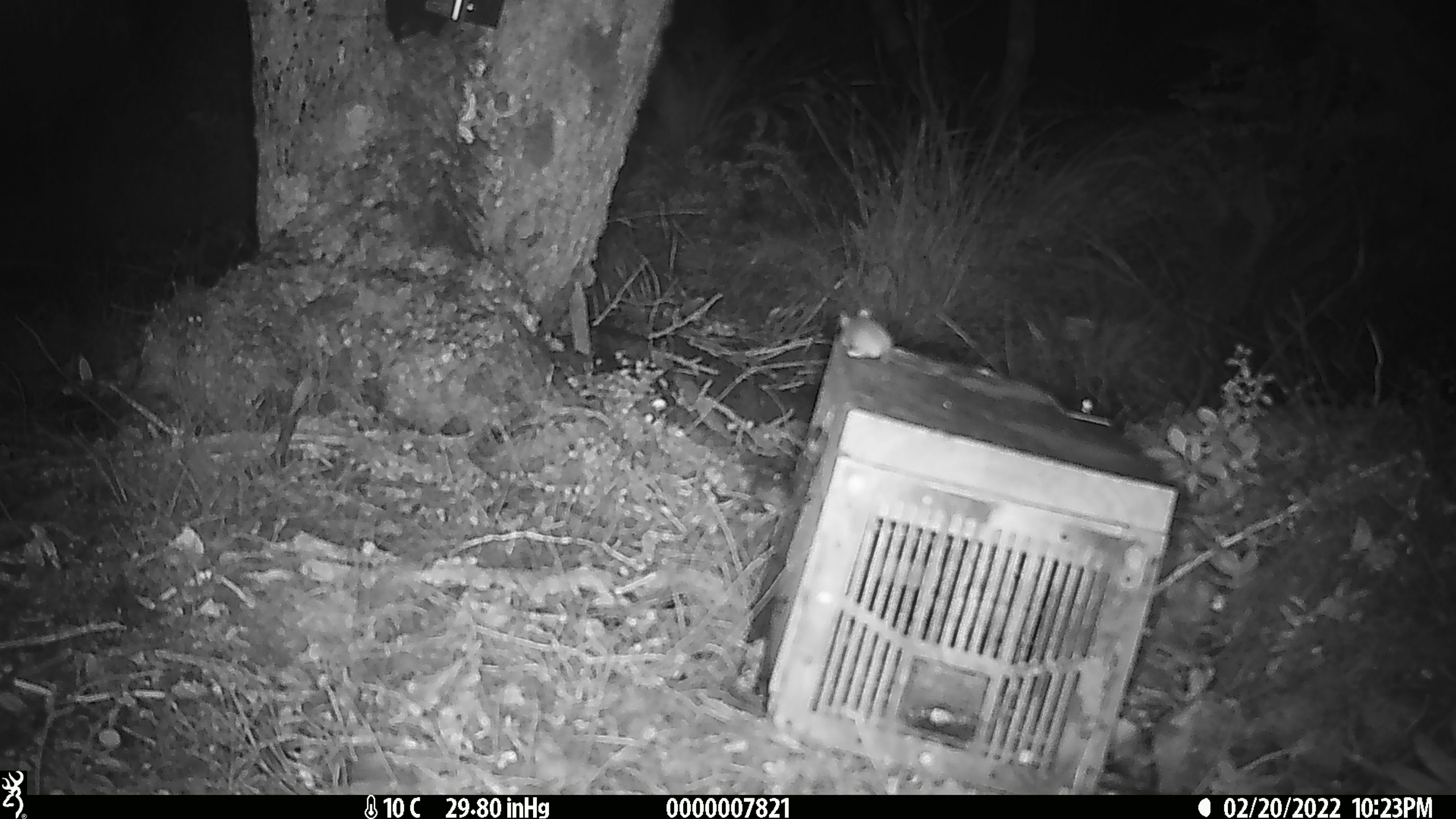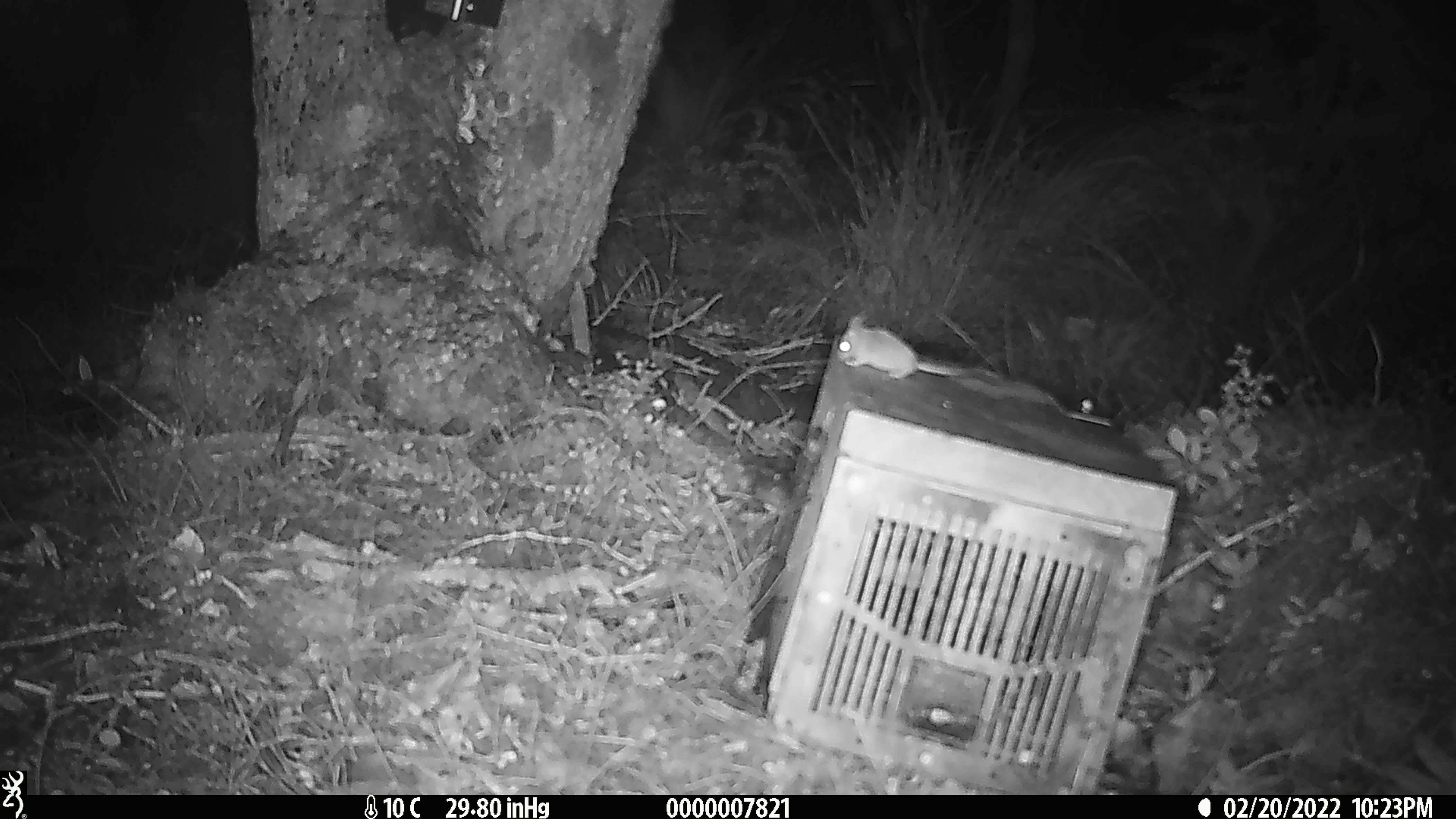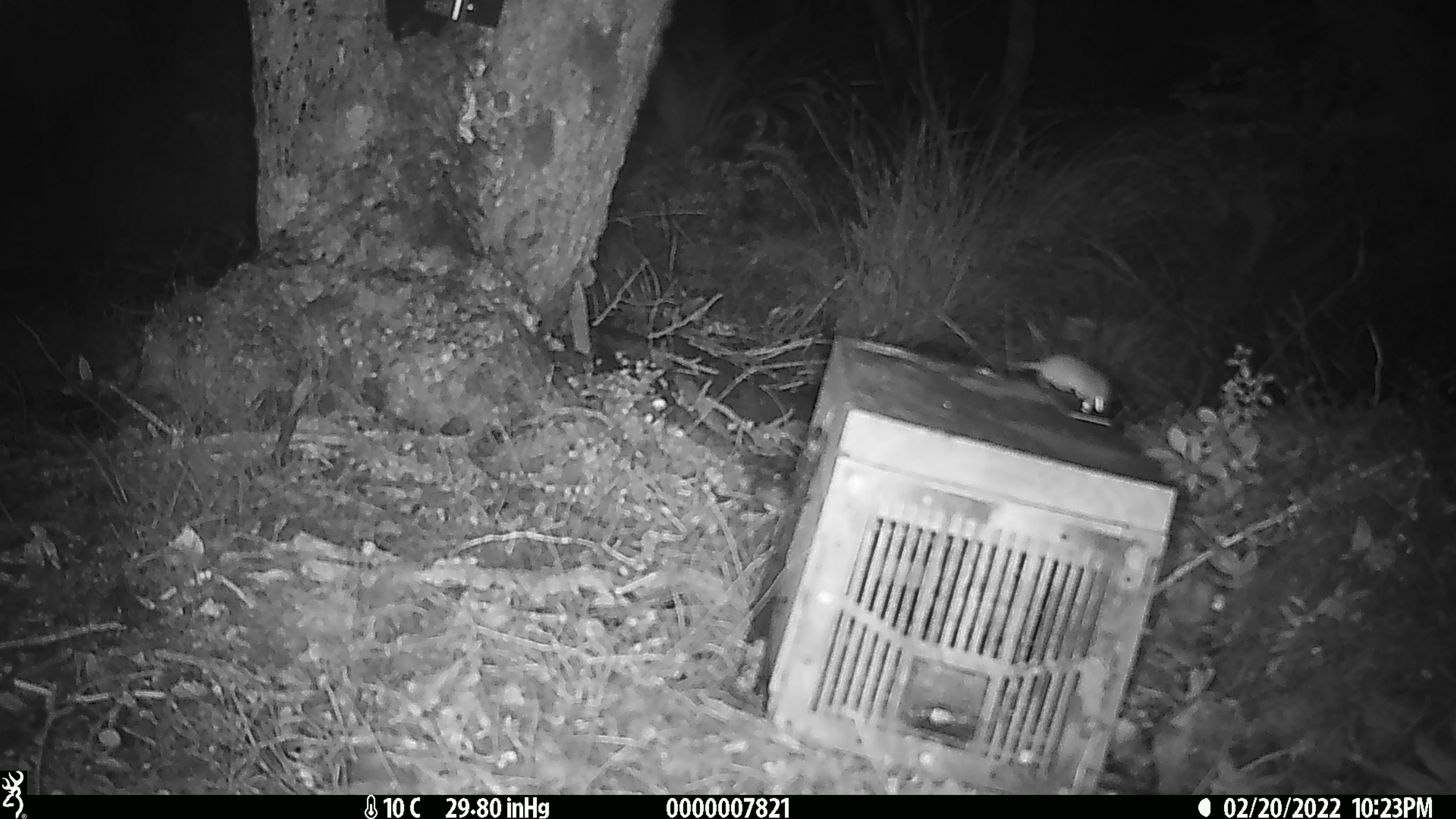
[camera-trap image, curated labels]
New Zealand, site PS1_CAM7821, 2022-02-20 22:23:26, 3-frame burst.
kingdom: Animalia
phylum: Chordata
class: Mammalia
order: Rodentia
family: Muridae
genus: Mus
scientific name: Mus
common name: mouse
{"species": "mouse (Mus)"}